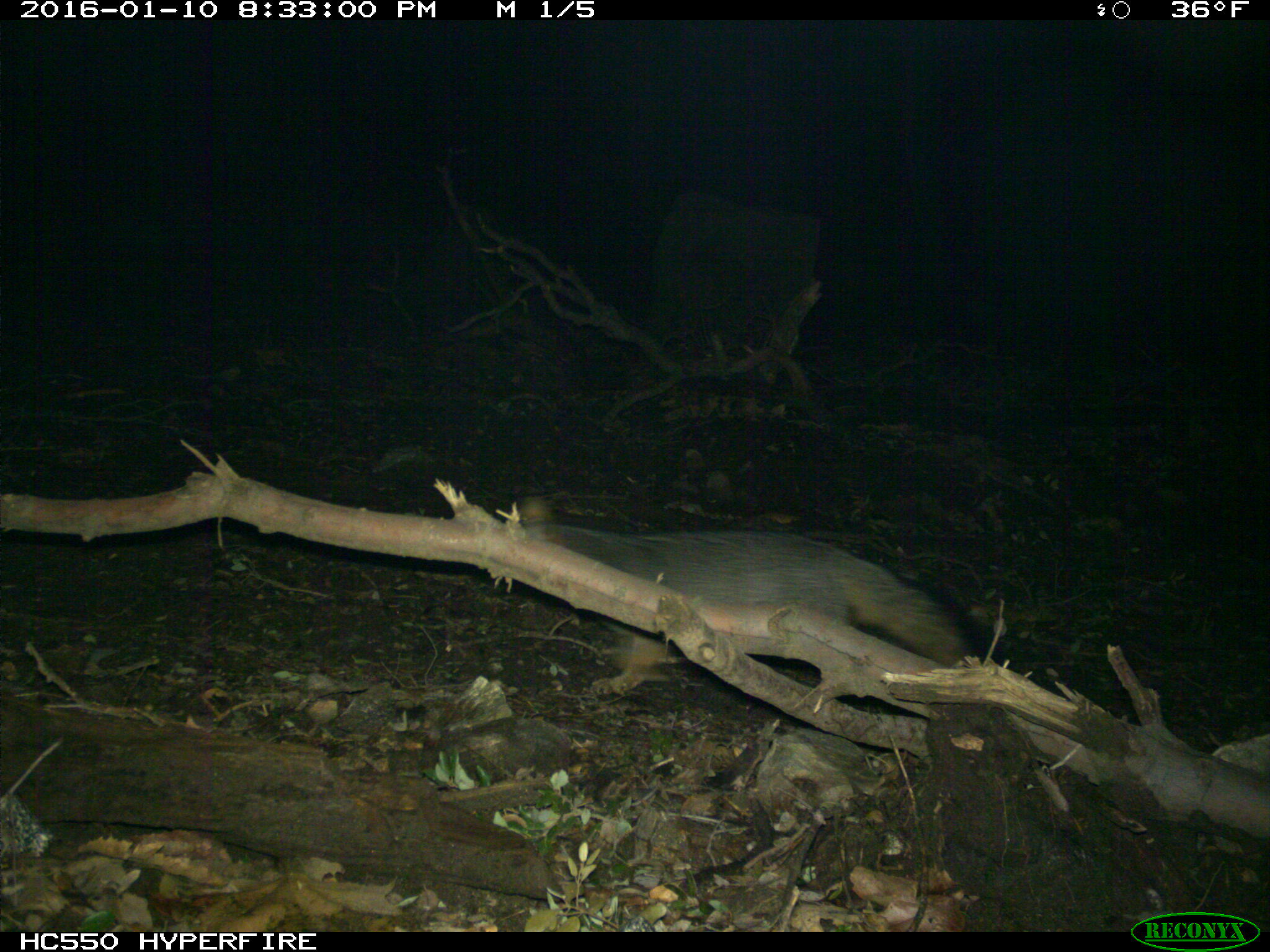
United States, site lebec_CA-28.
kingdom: Animalia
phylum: Chordata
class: Mammalia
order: Carnivora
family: Canidae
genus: Urocyon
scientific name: Urocyon cinereoargenteus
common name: gray fox